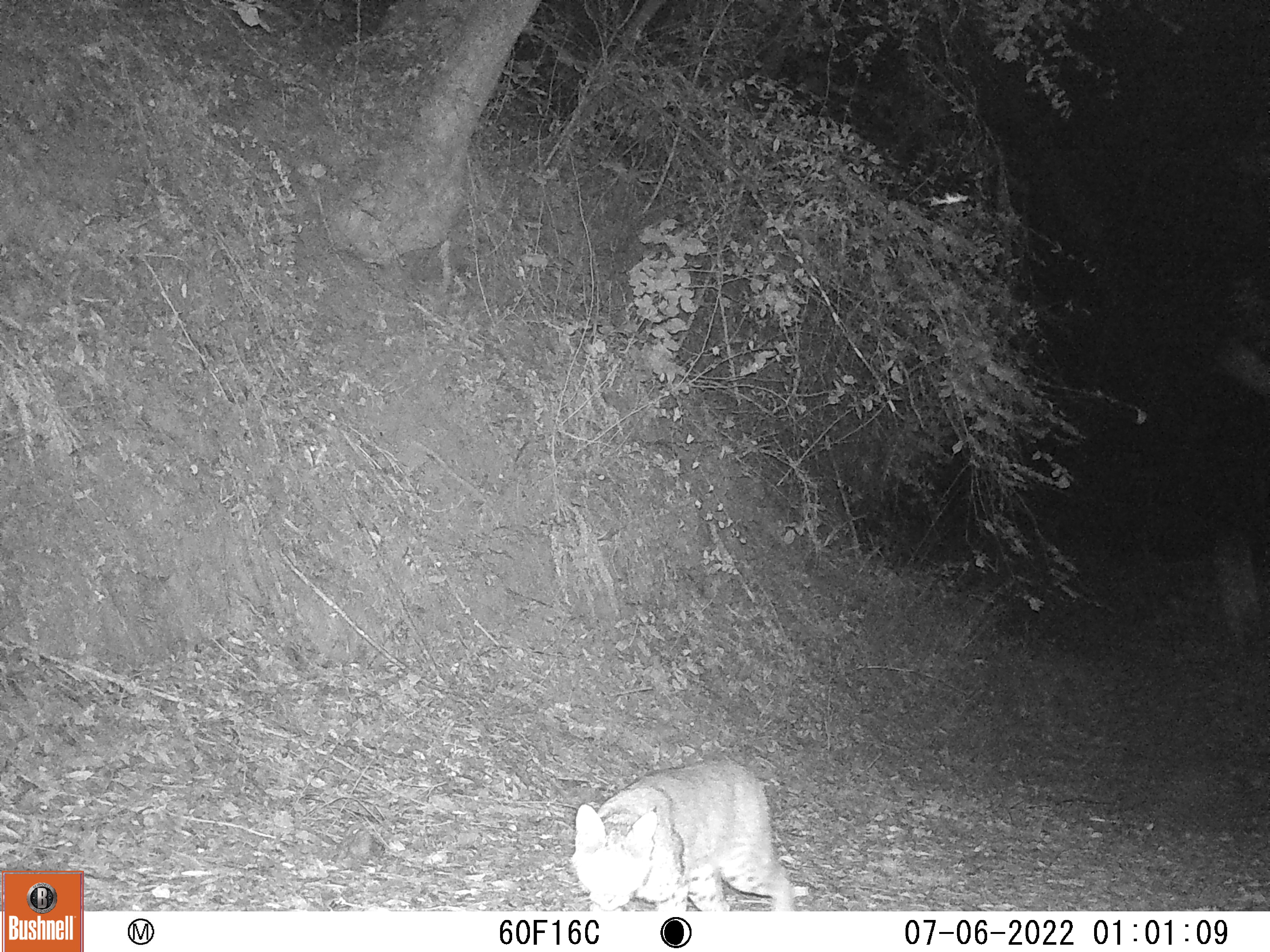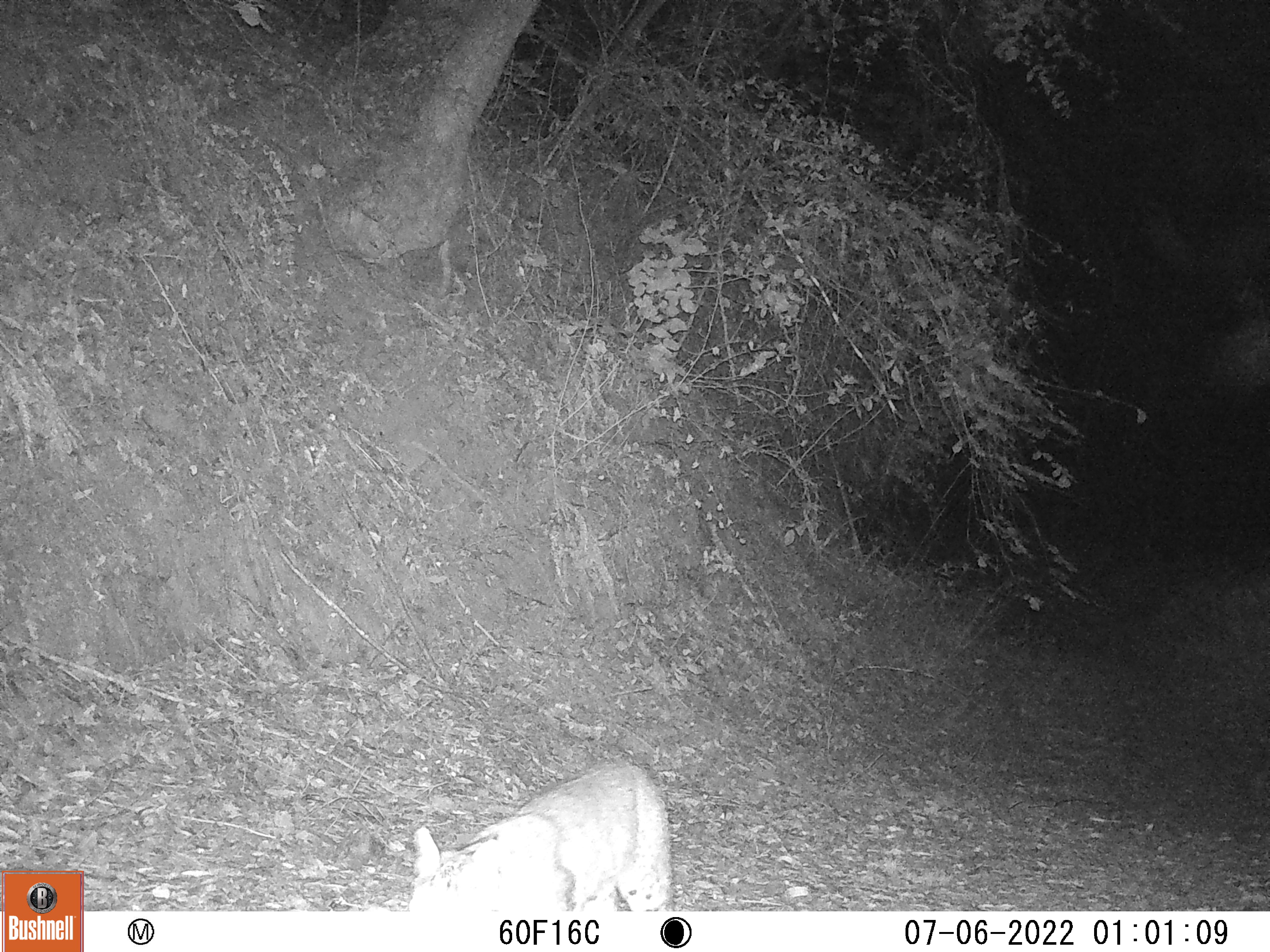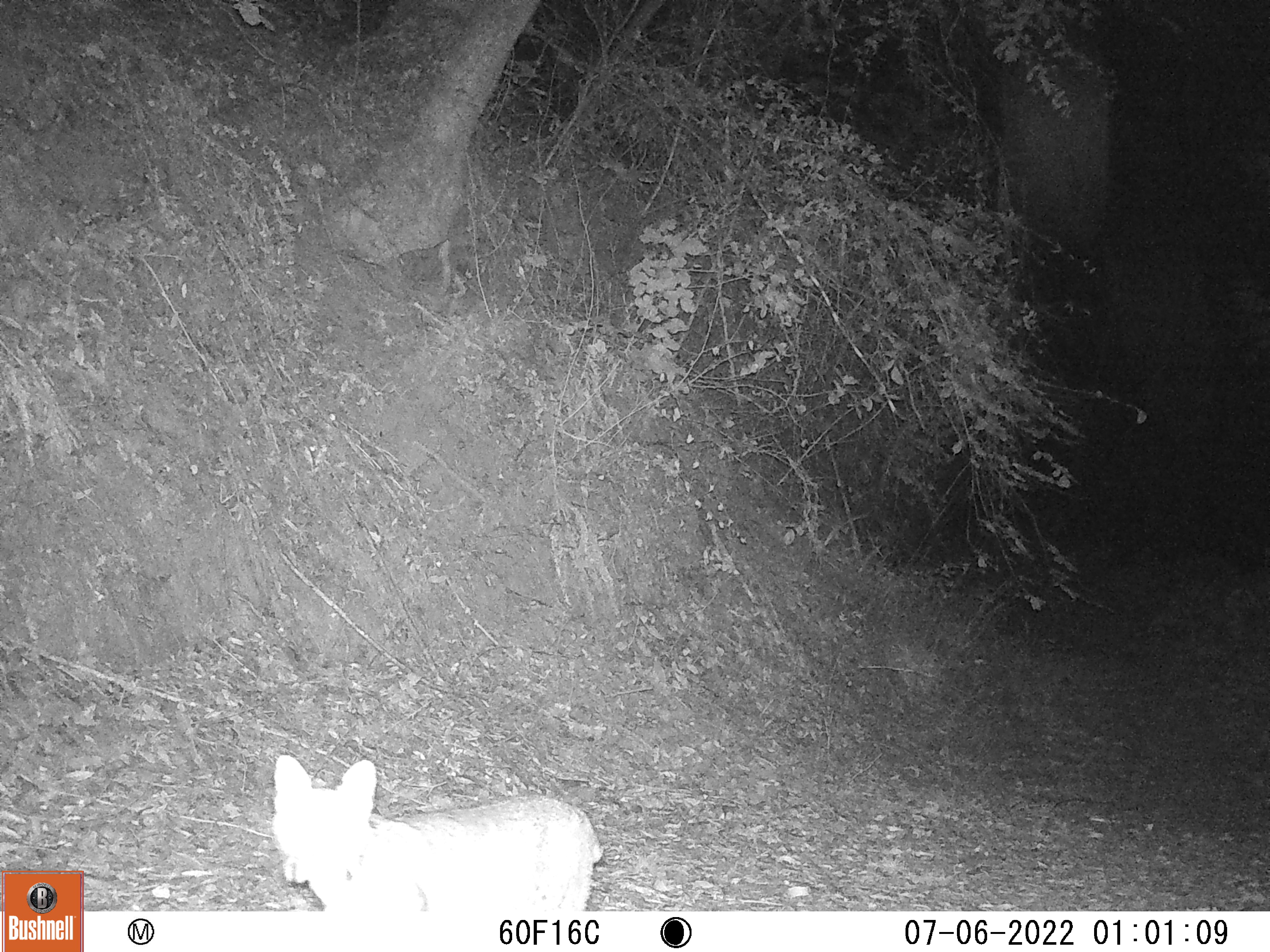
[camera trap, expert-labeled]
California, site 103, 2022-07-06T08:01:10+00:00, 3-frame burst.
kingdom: Animalia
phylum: Chordata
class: Mammalia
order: Carnivora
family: Felidae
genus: Lynx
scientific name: Lynx rufus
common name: bobcat